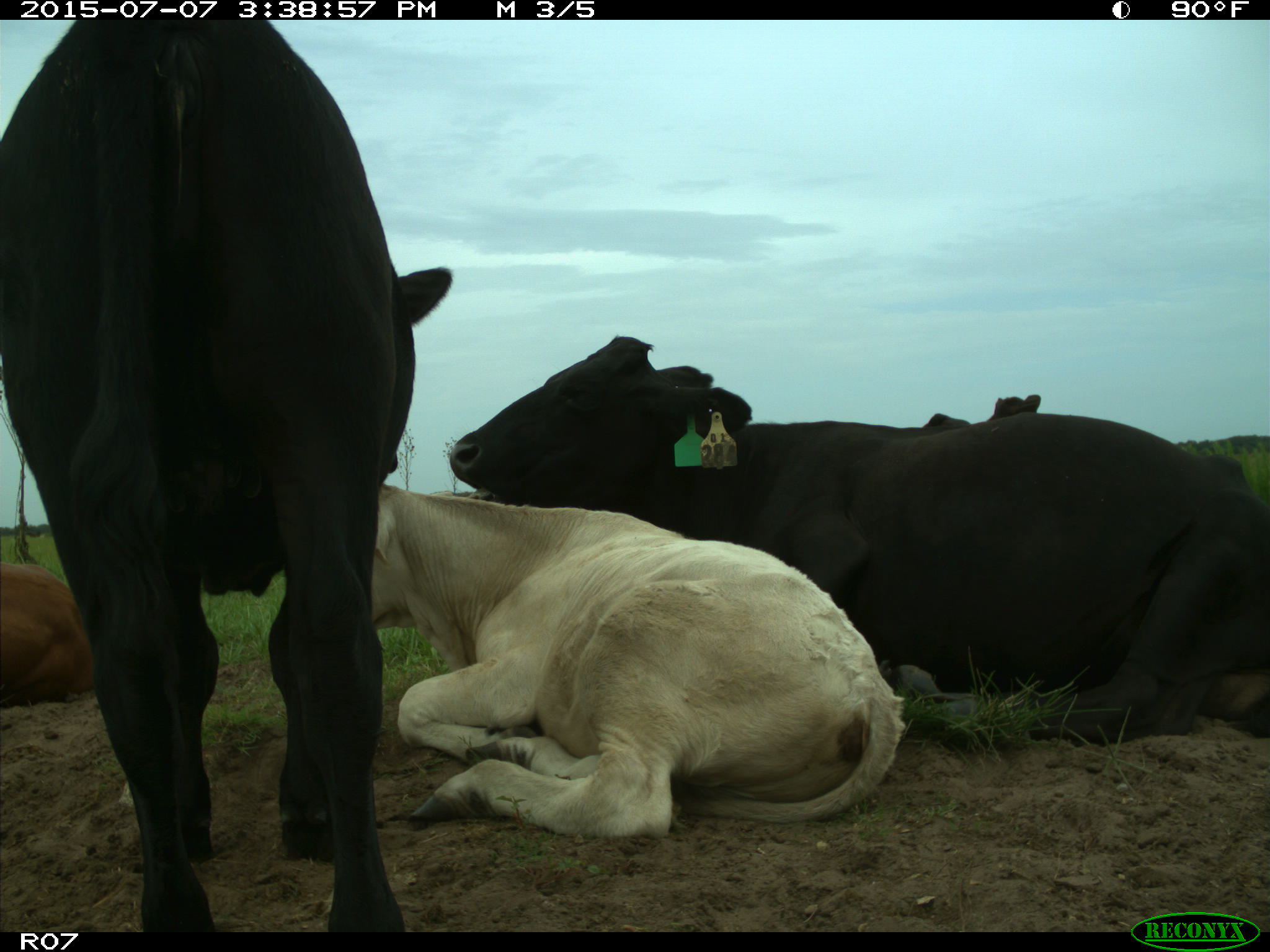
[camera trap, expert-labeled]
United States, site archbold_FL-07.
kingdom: Animalia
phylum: Chordata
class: Mammalia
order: Artiodactyla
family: Bovidae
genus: Bos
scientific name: Bos taurus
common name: domestic cow